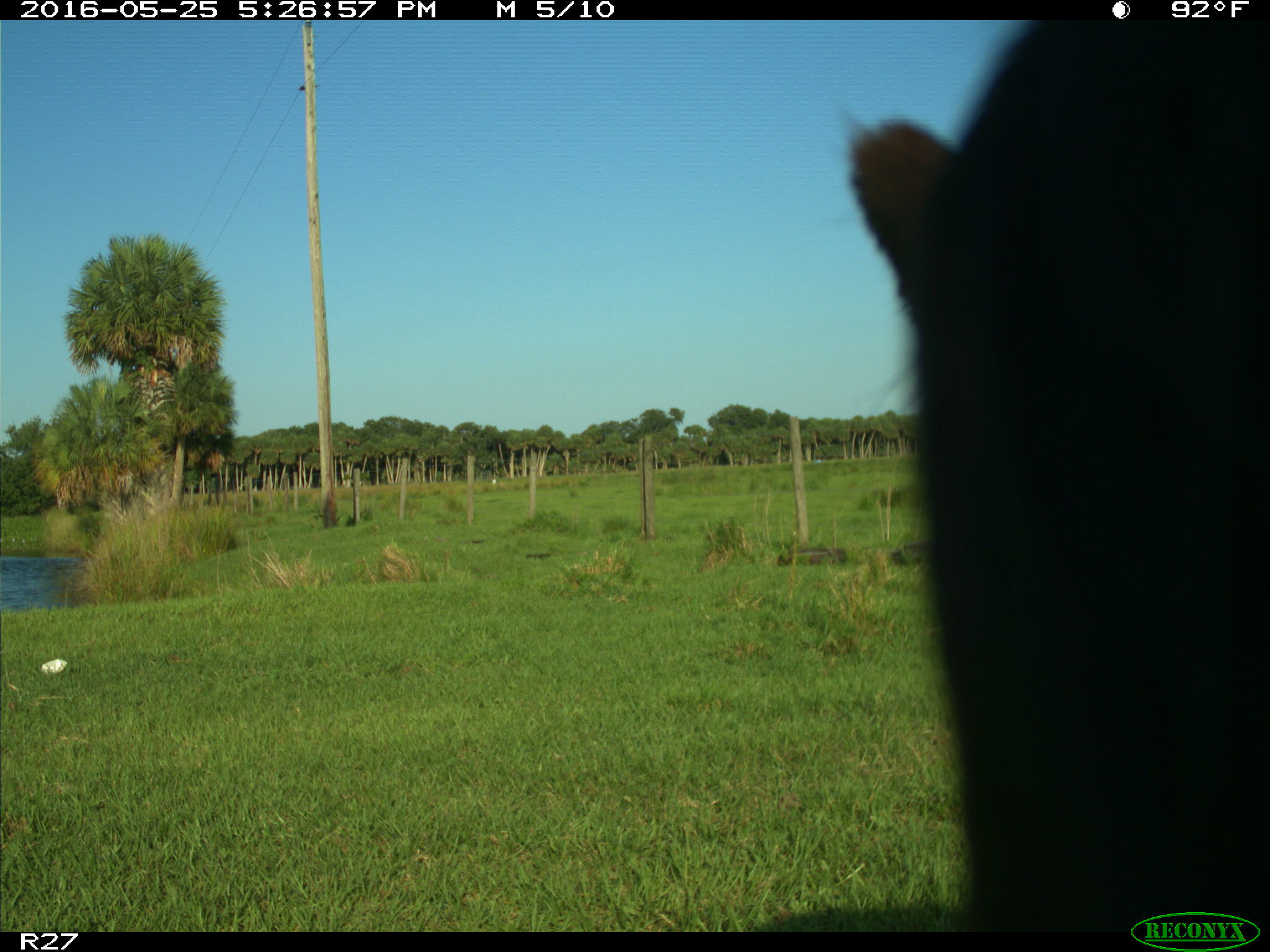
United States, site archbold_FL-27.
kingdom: Animalia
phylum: Chordata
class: Mammalia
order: Artiodactyla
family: Bovidae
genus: Bos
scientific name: Bos taurus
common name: domestic cow